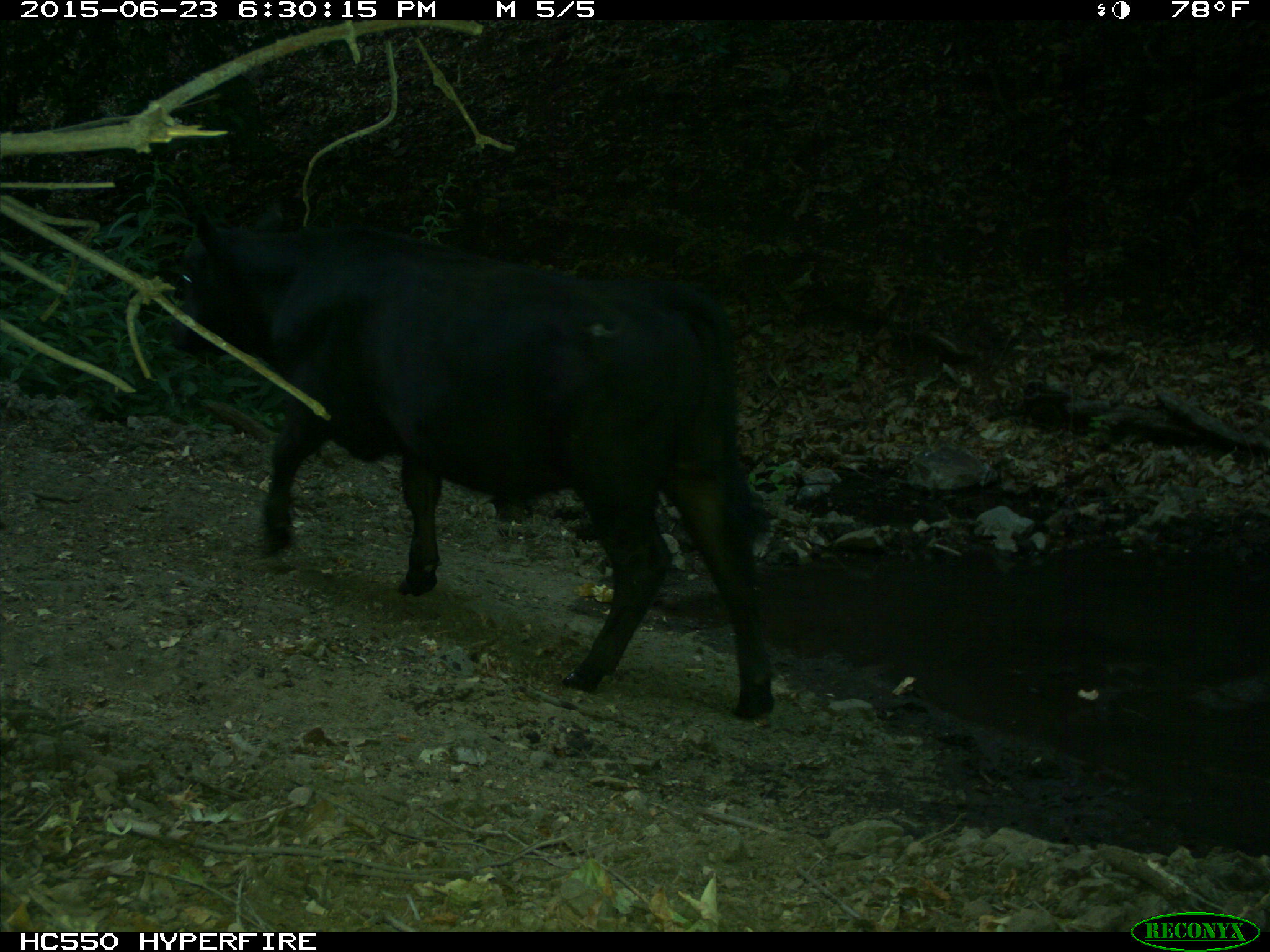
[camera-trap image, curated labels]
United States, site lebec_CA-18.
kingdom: Animalia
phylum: Chordata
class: Mammalia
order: Artiodactyla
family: Bovidae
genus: Bos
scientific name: Bos taurus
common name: domestic cow